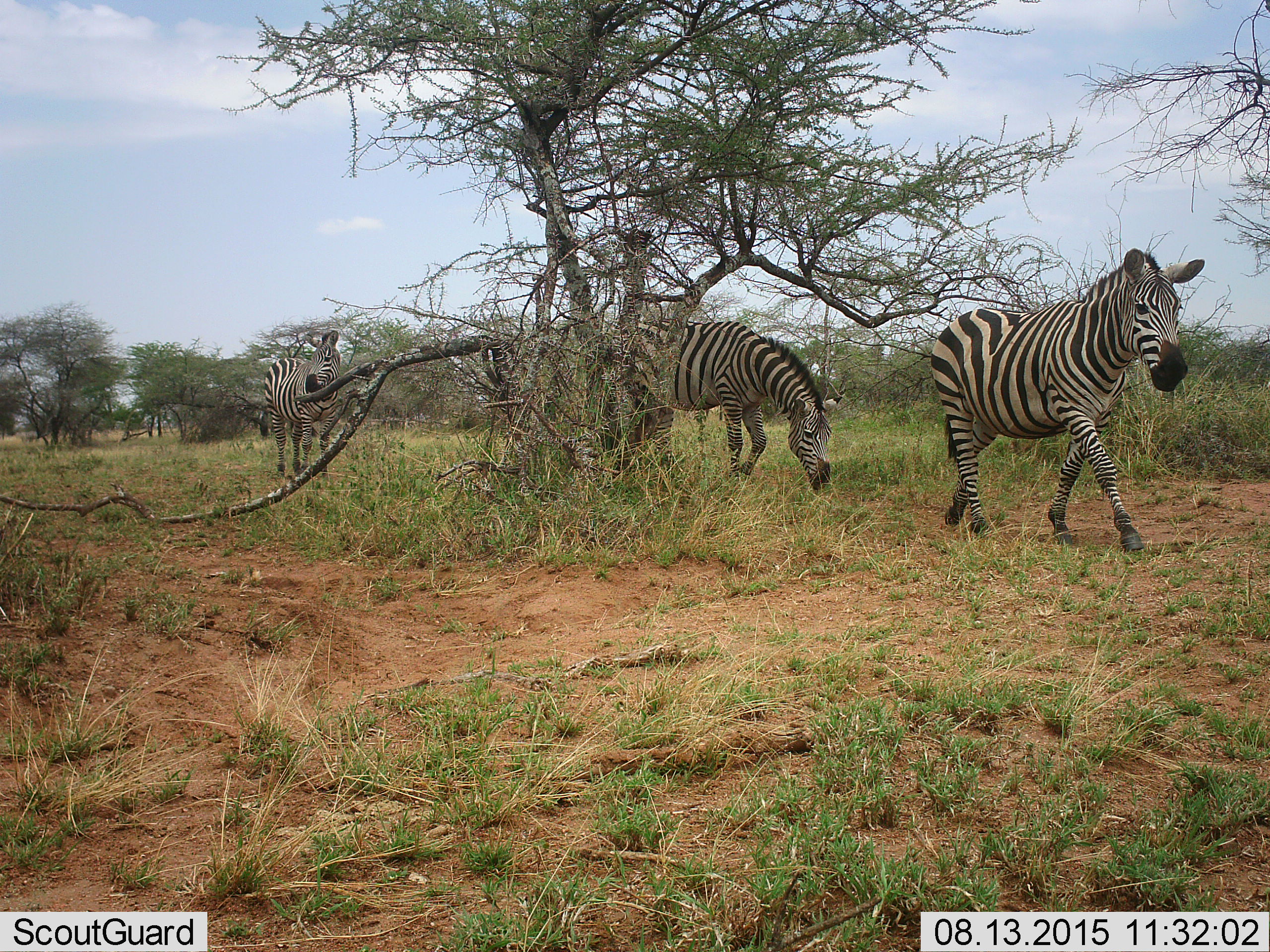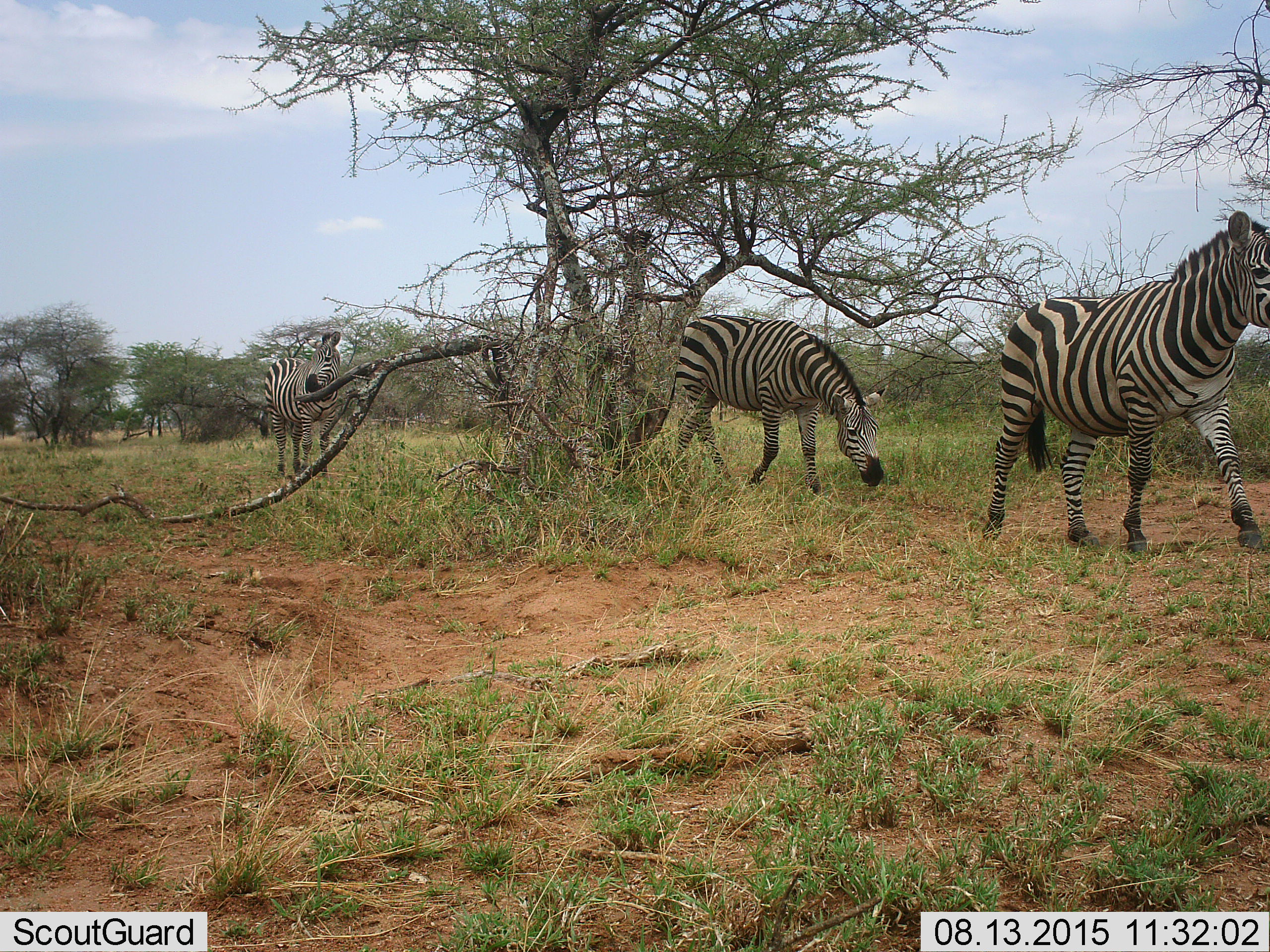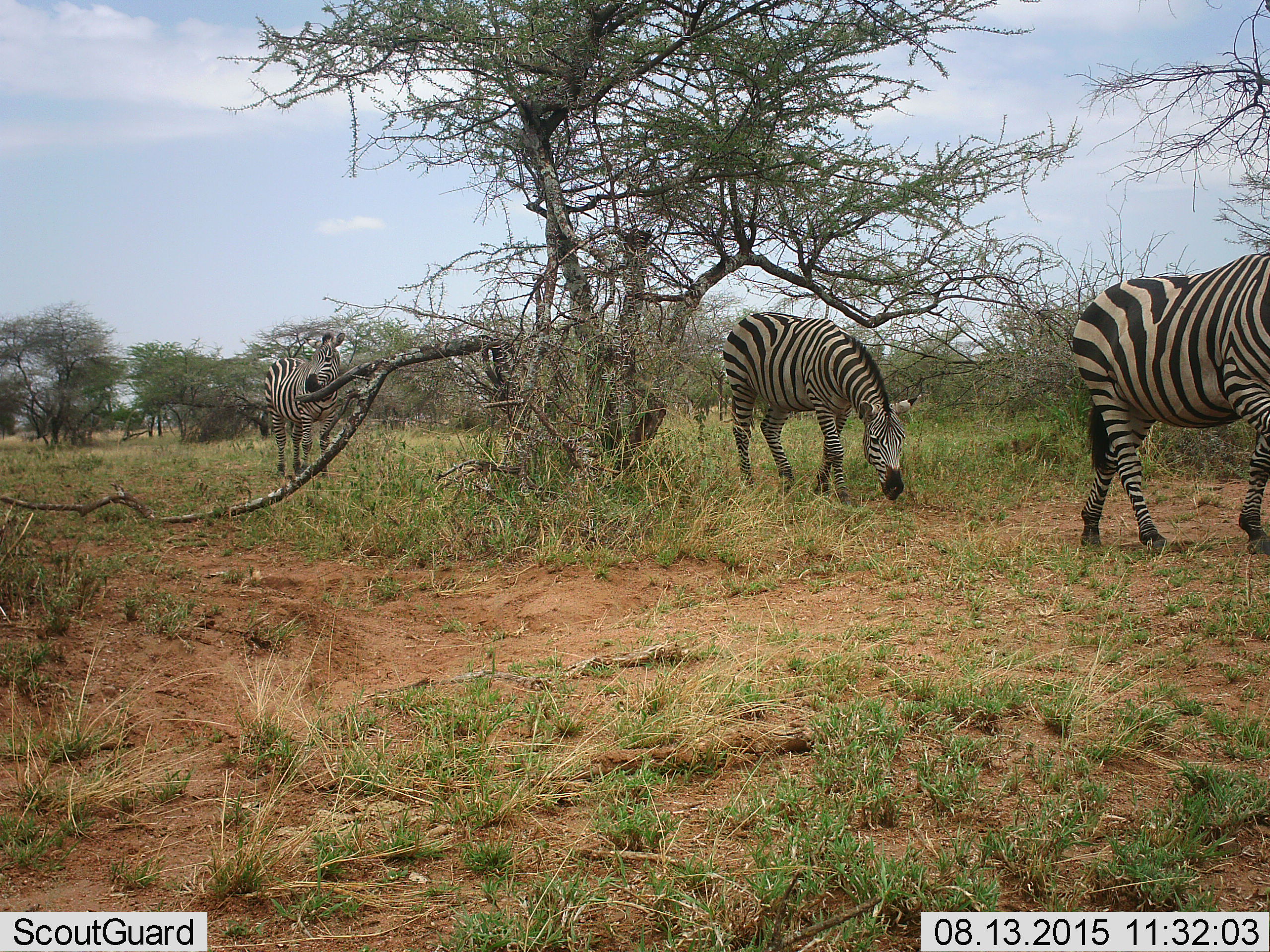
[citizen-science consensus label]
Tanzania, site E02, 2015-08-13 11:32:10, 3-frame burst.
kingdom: Animalia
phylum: Chordata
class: Mammalia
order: Perissodactyla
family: Equidae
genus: Equus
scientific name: Equus quagga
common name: plains zebra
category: zebra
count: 3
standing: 72%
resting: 0%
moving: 100%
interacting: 0%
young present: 6%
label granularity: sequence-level